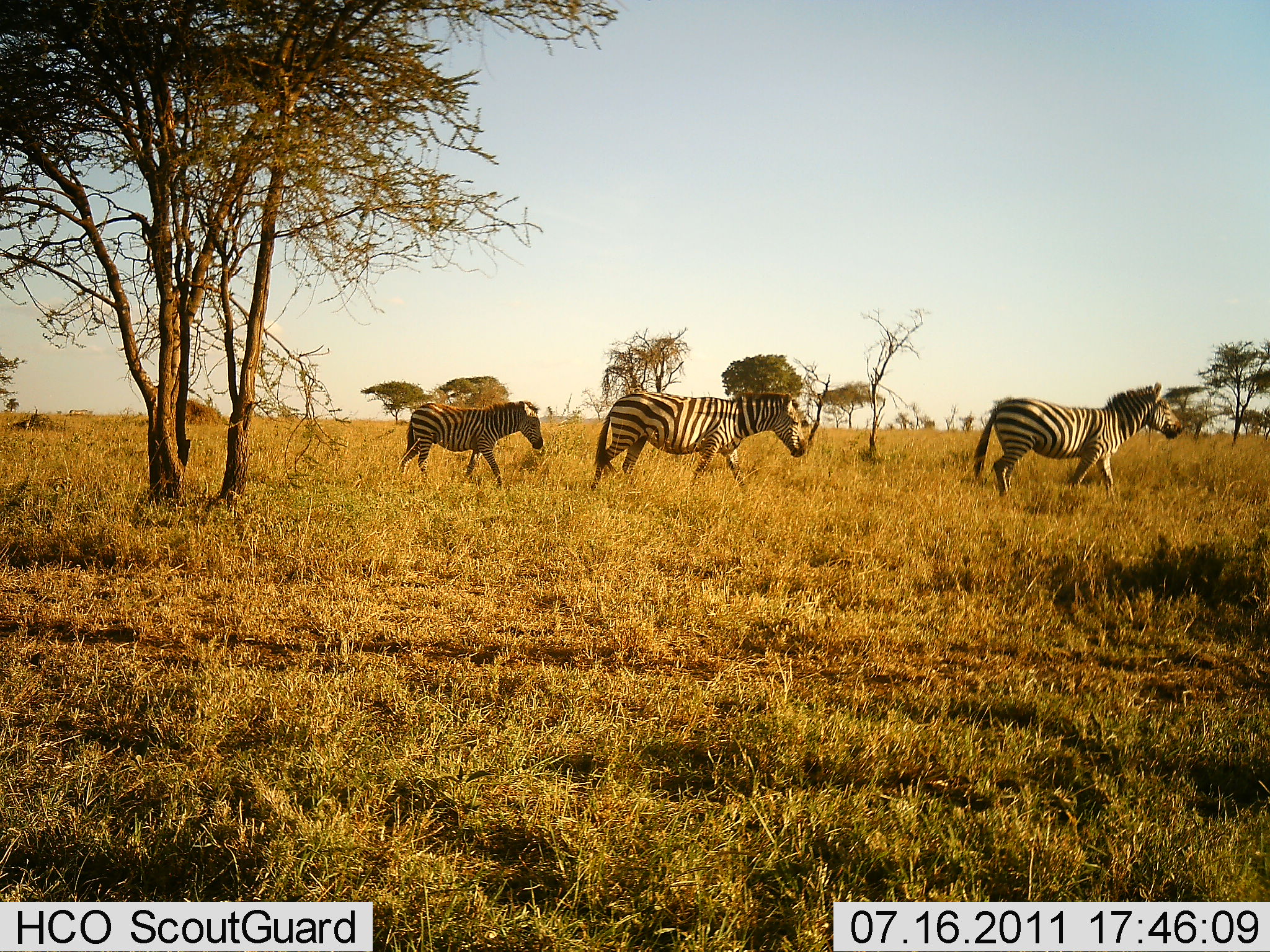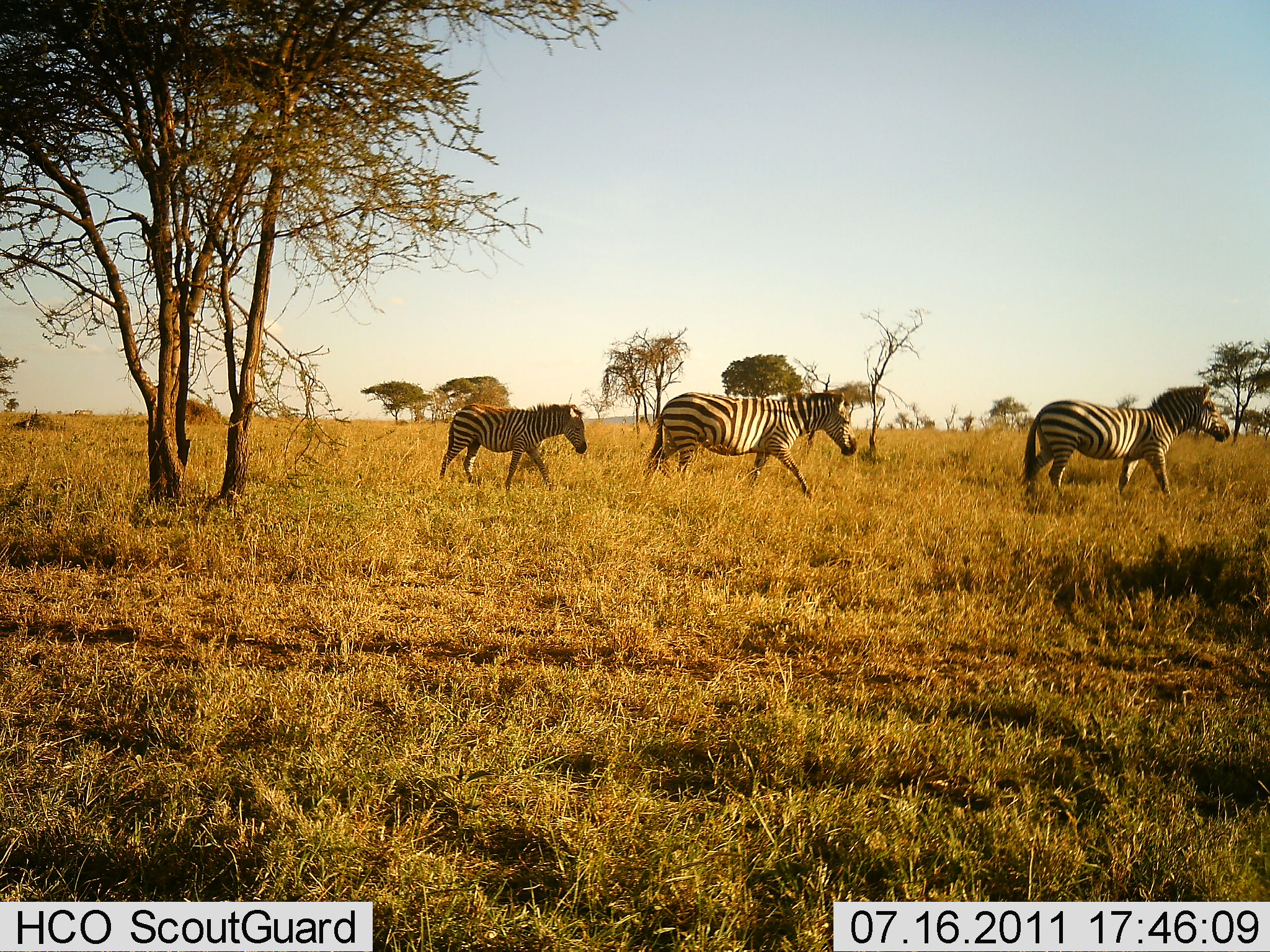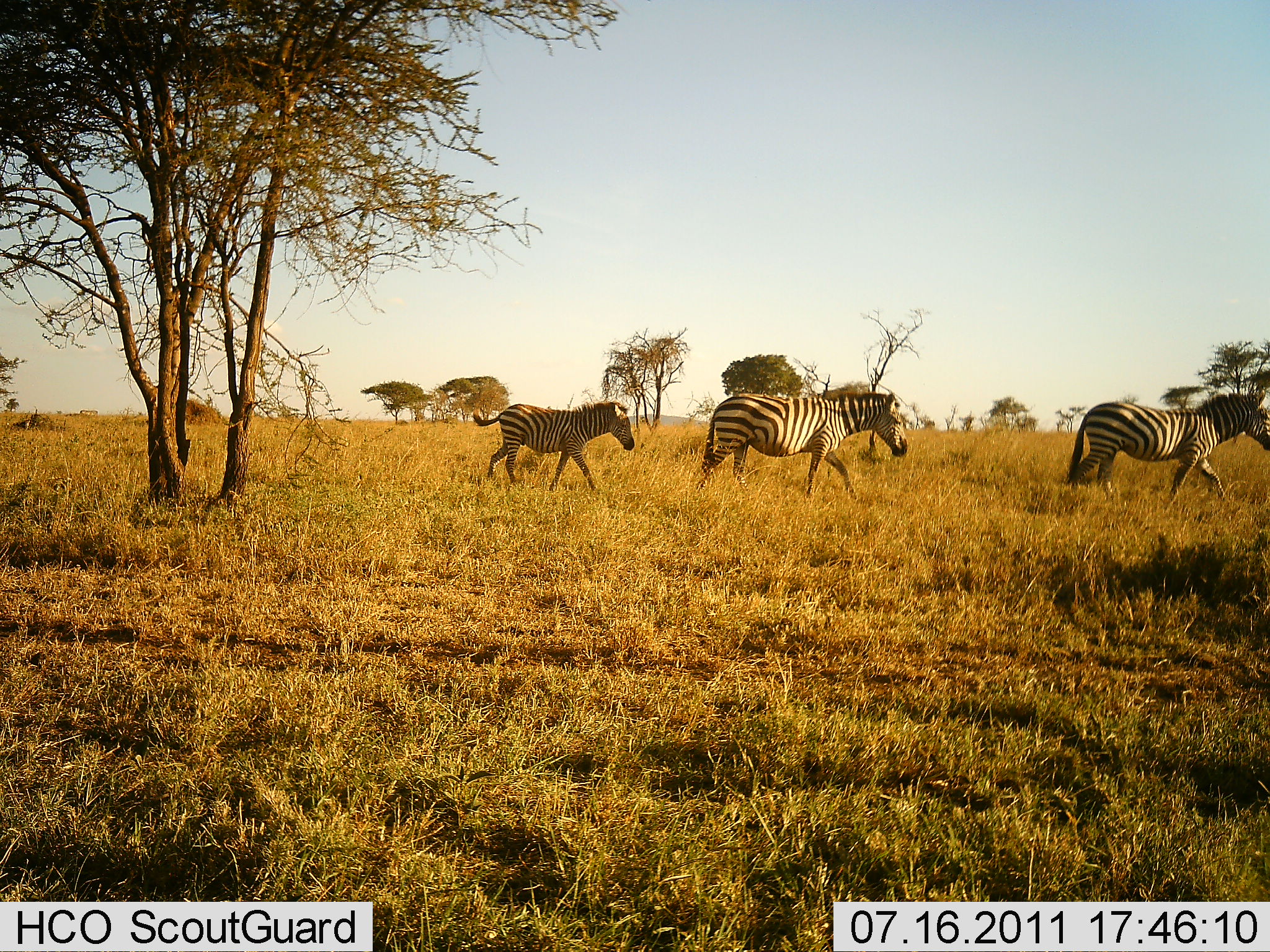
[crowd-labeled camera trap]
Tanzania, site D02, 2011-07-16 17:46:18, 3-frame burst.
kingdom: Animalia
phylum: Chordata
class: Mammalia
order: Perissodactyla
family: Equidae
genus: Equus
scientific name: Equus quagga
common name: plains zebra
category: zebra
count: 3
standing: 0%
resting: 0%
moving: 100%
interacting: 0%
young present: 36%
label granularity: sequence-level